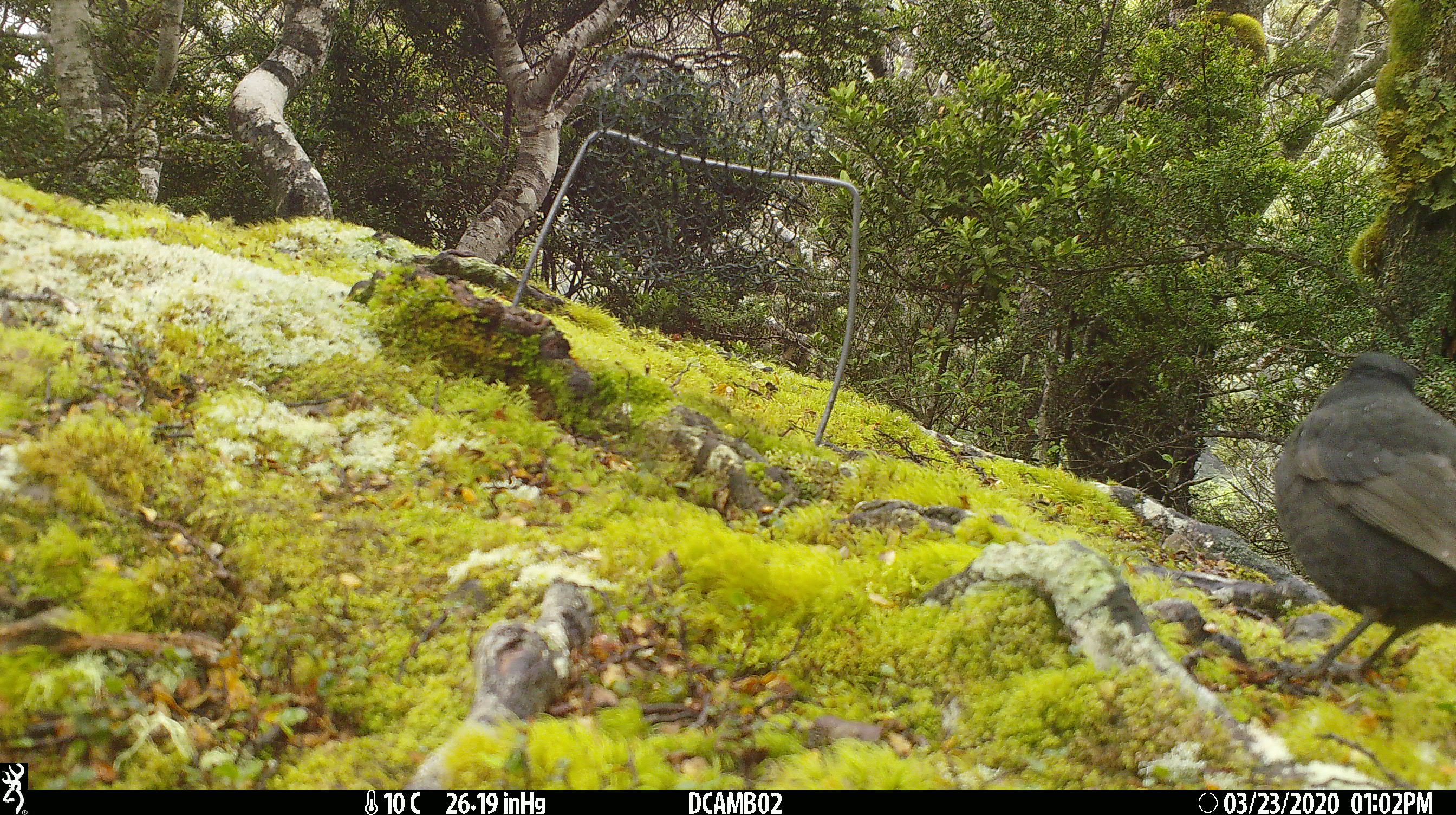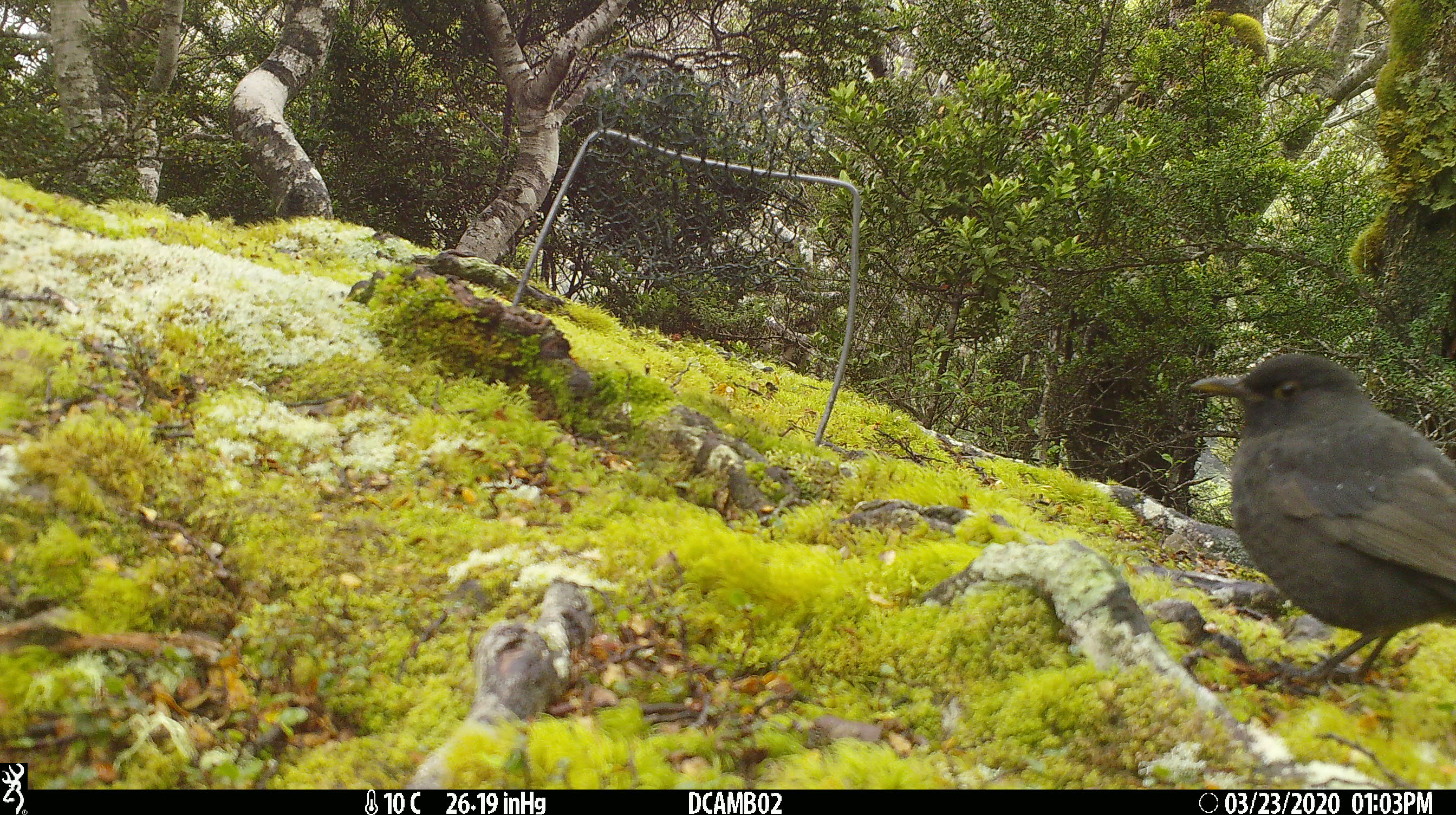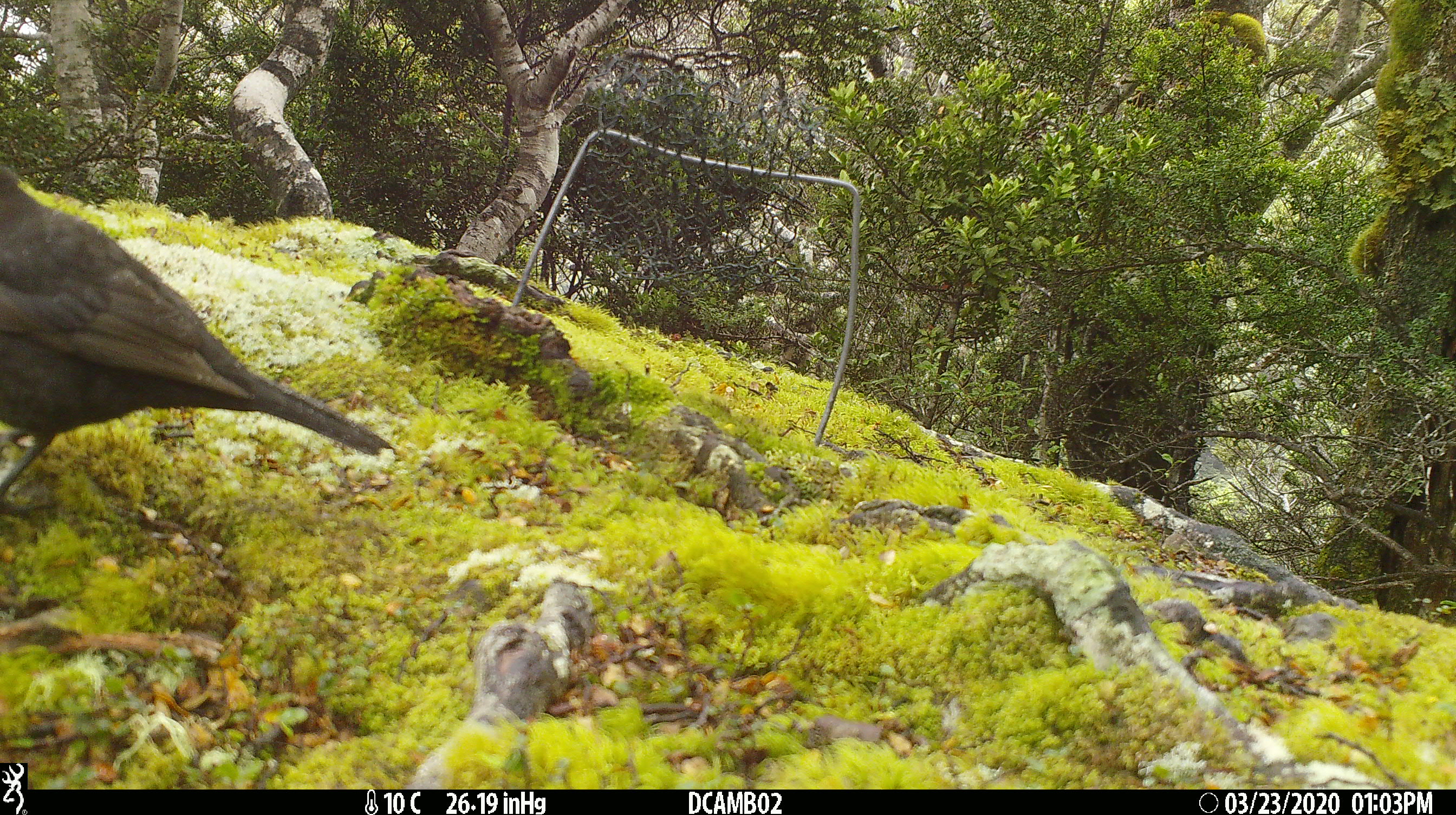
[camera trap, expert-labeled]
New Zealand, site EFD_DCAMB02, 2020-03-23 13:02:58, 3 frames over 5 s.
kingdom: Animalia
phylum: Chordata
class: Aves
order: Passeriformes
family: Turdidae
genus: Turdus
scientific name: Turdus merula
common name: eurasian blackbird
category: blackbird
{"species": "blackbird (eurasian blackbird) (Turdus merula)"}